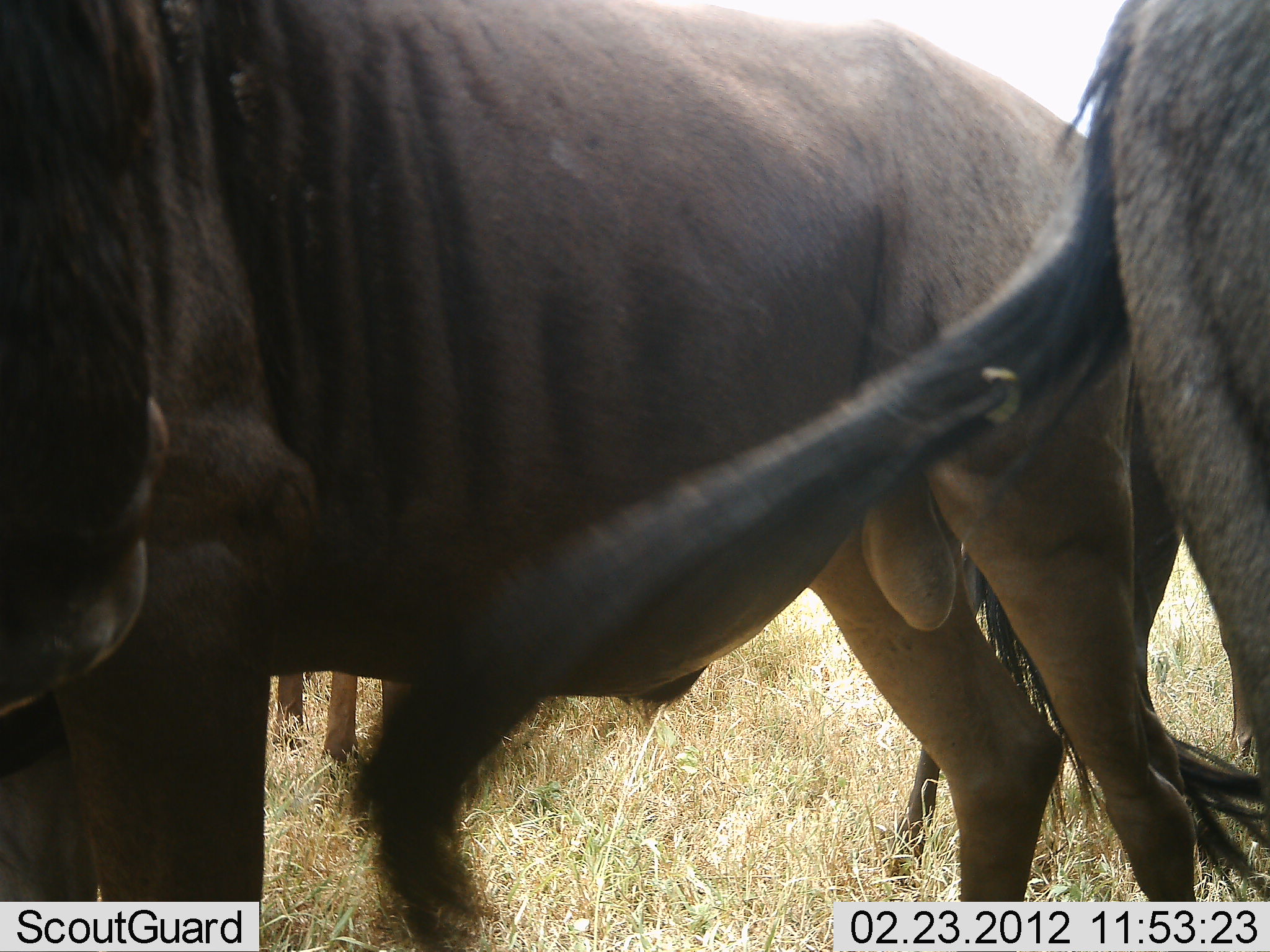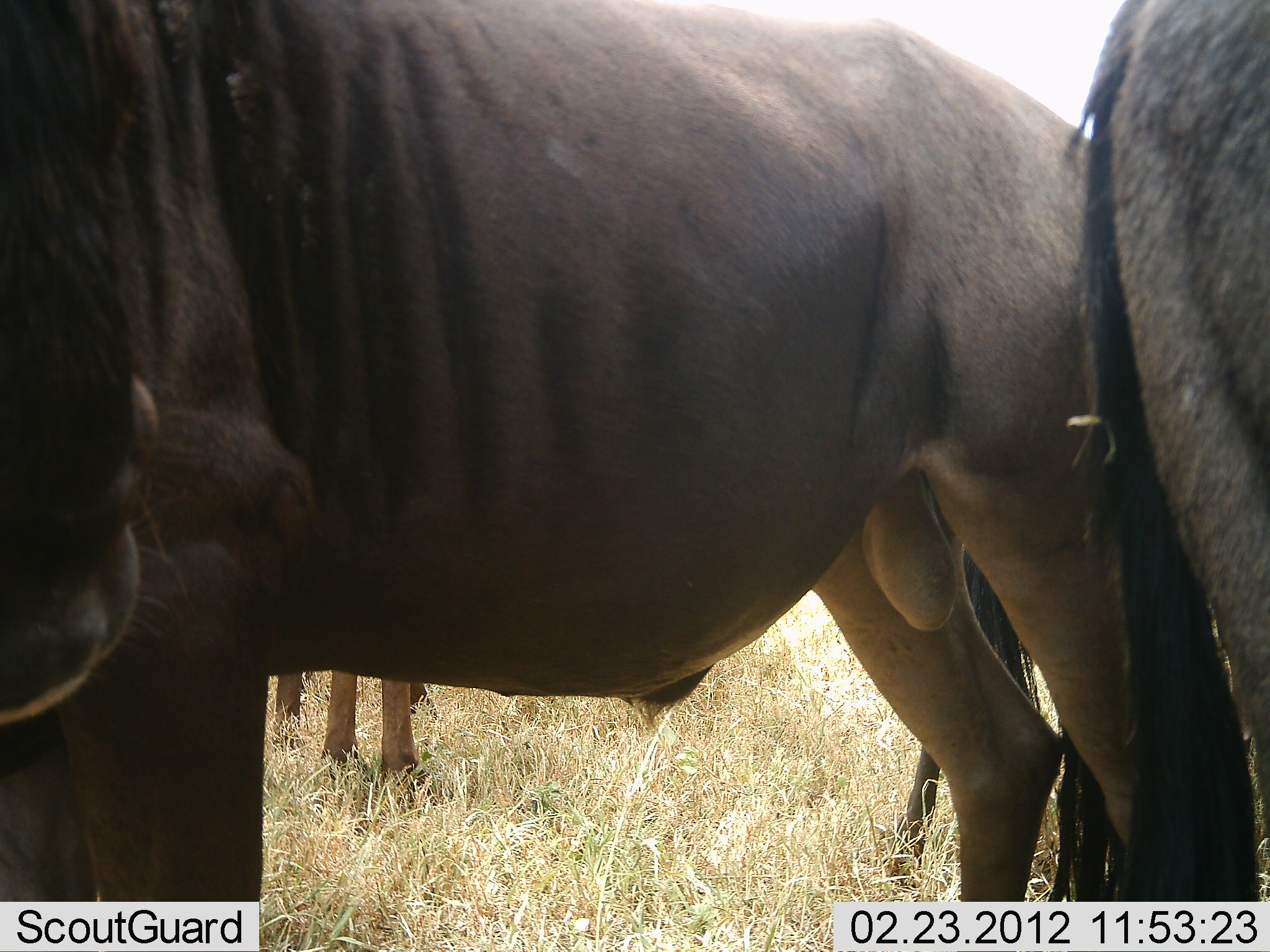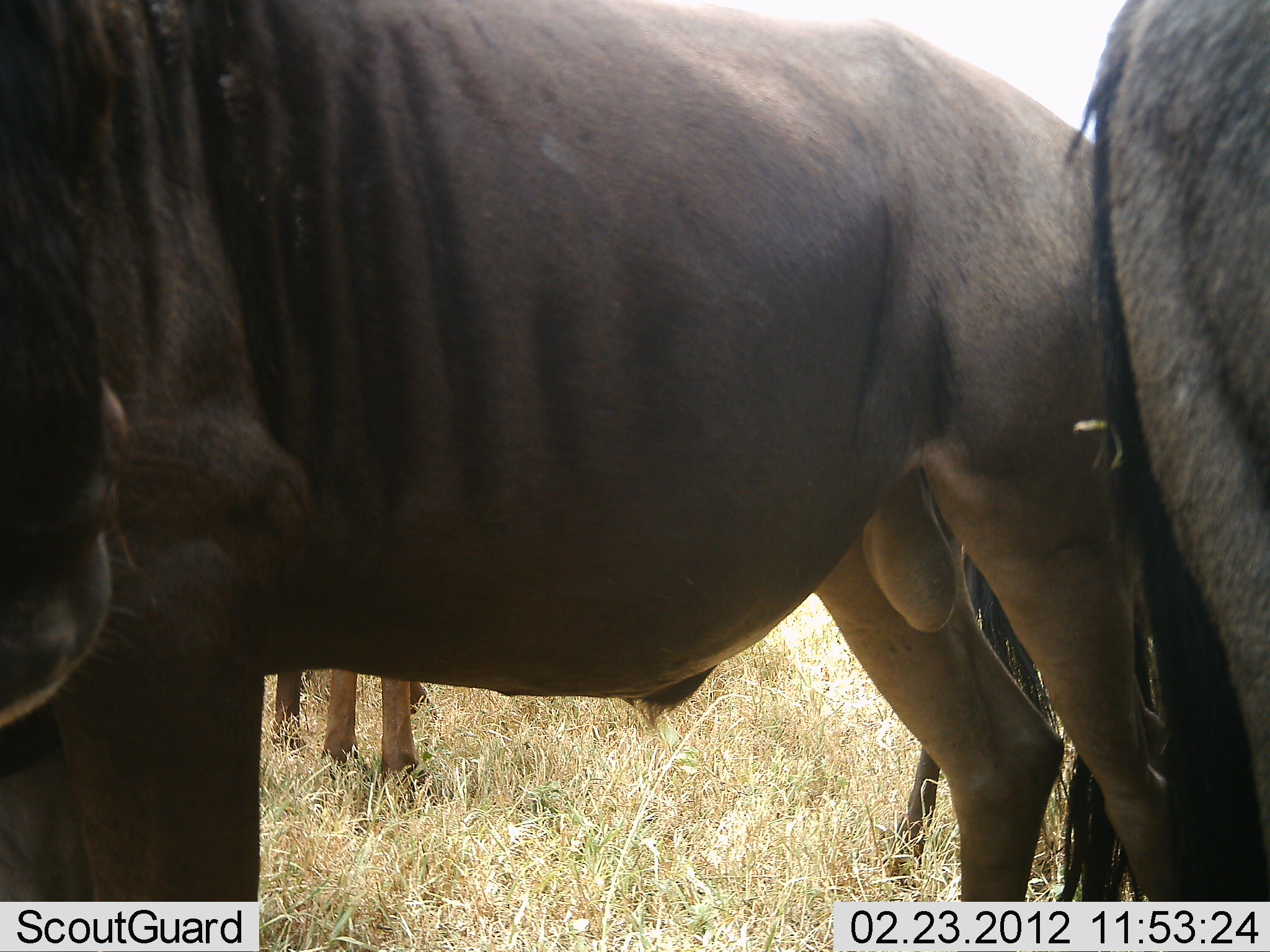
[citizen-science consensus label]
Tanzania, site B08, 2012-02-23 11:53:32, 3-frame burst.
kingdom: Animalia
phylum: Chordata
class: Mammalia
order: Artiodactyla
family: Bovidae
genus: Connochaetes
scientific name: Connochaetes taurinus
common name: blue wildebeest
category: wildebeest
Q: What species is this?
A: Wildebeest (blue wildebeest) (Connochaetes taurinus).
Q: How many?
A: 4.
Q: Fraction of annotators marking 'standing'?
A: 100%.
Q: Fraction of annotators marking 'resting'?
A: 0%.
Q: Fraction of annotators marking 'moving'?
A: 4%.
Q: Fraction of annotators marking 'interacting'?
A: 12%.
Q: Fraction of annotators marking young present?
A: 0%.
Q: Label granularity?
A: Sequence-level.